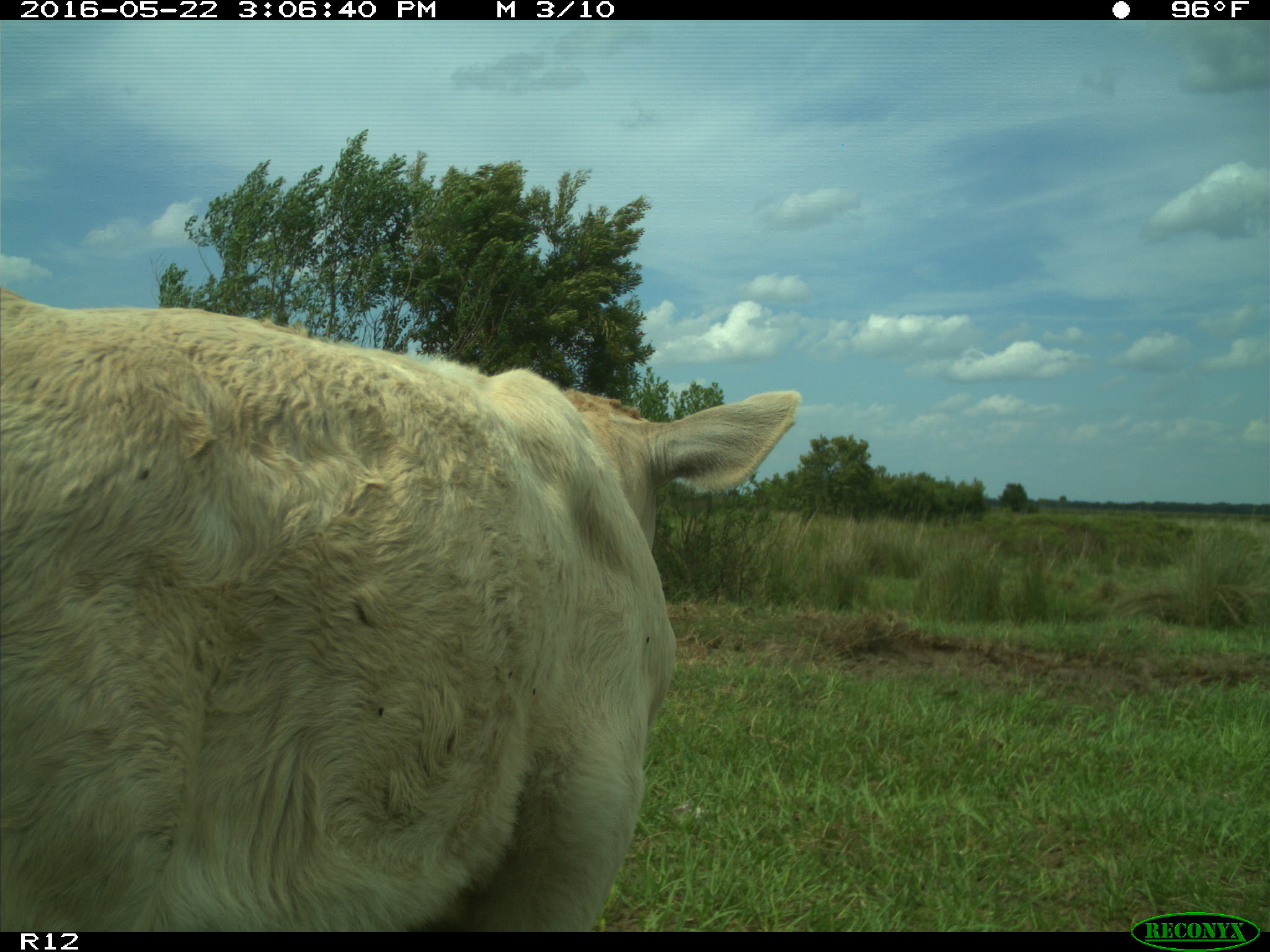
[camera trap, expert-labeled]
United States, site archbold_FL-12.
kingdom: Animalia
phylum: Chordata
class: Mammalia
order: Artiodactyla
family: Bovidae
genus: Bos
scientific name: Bos taurus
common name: domestic cow